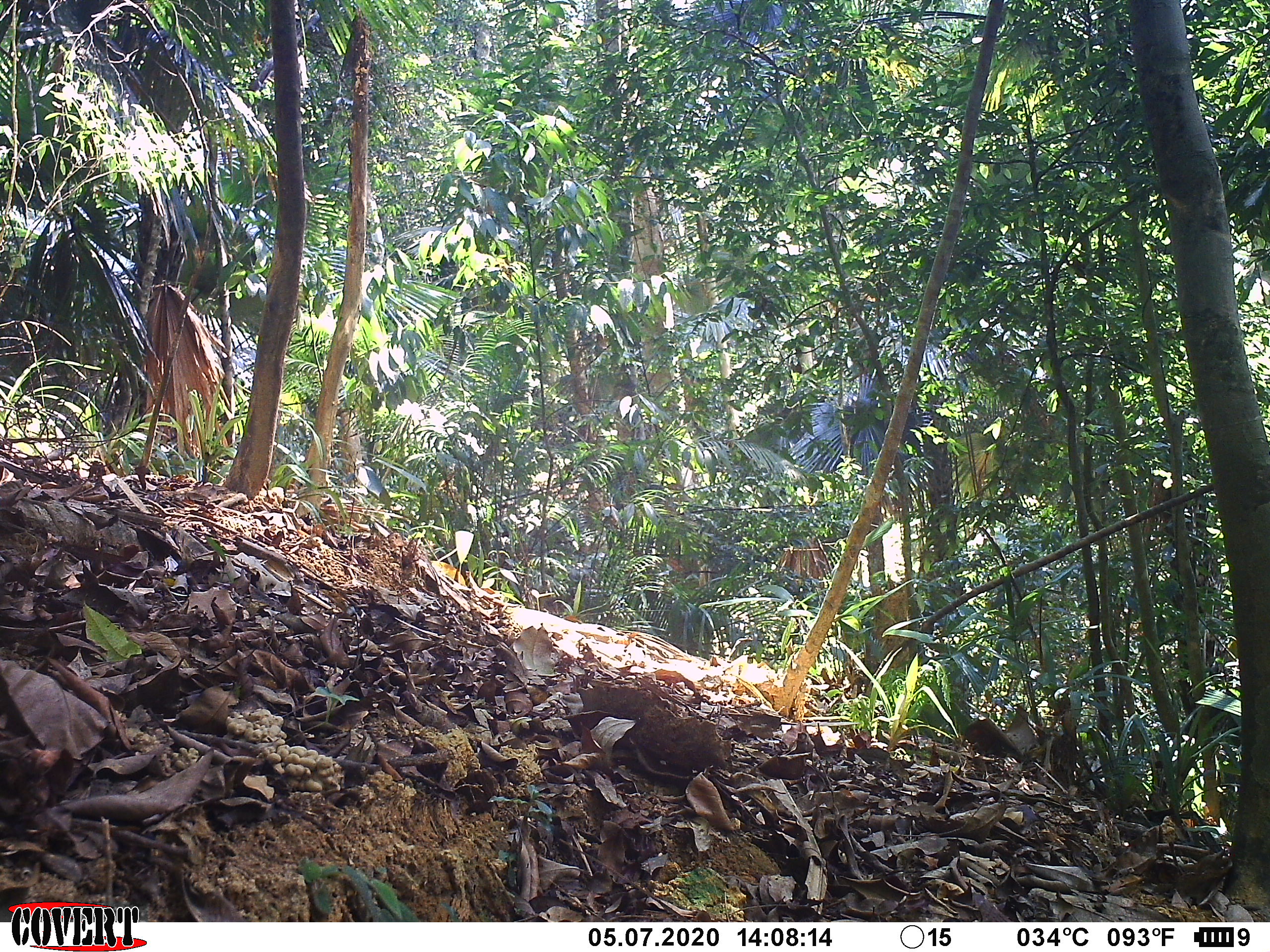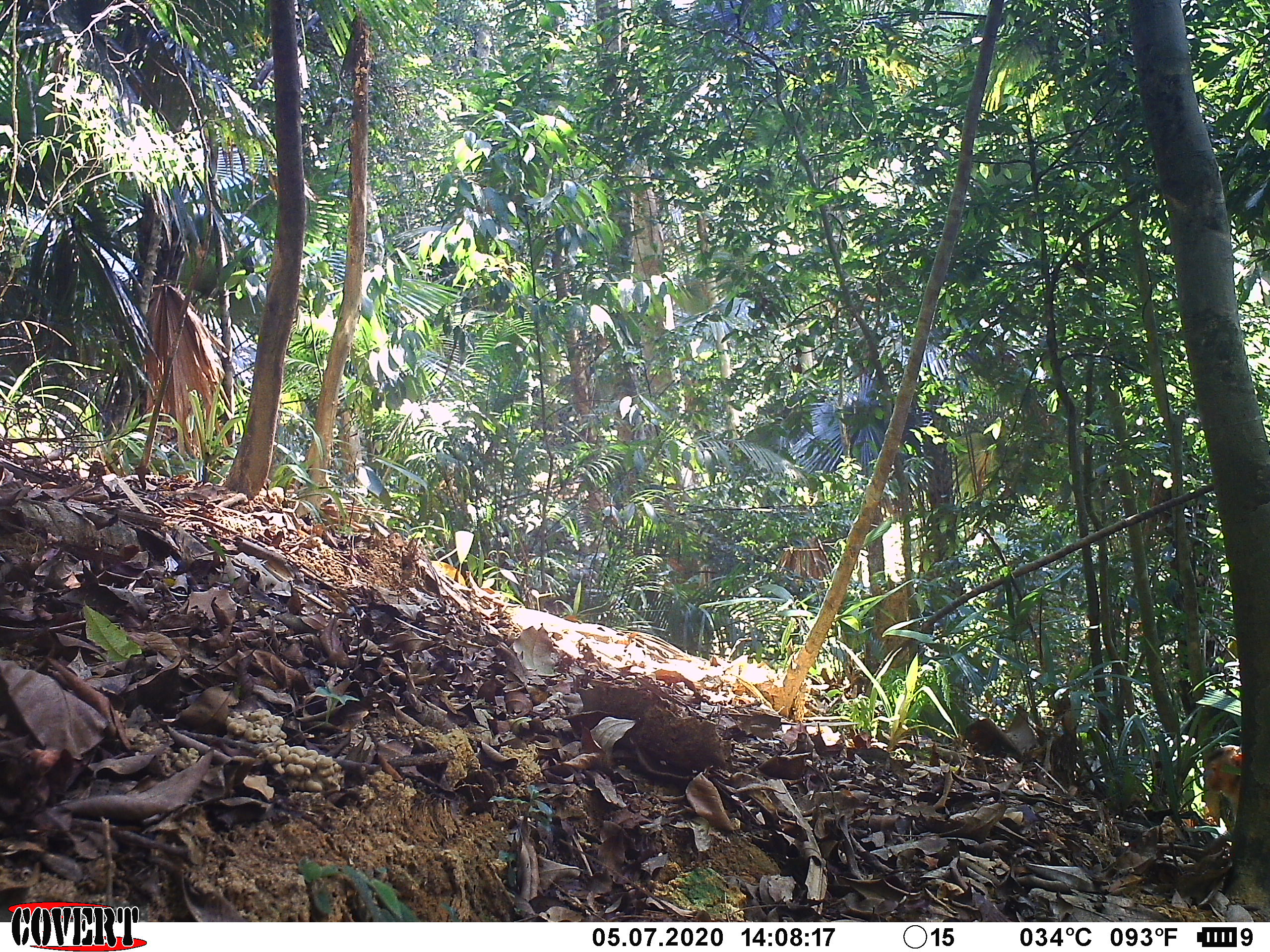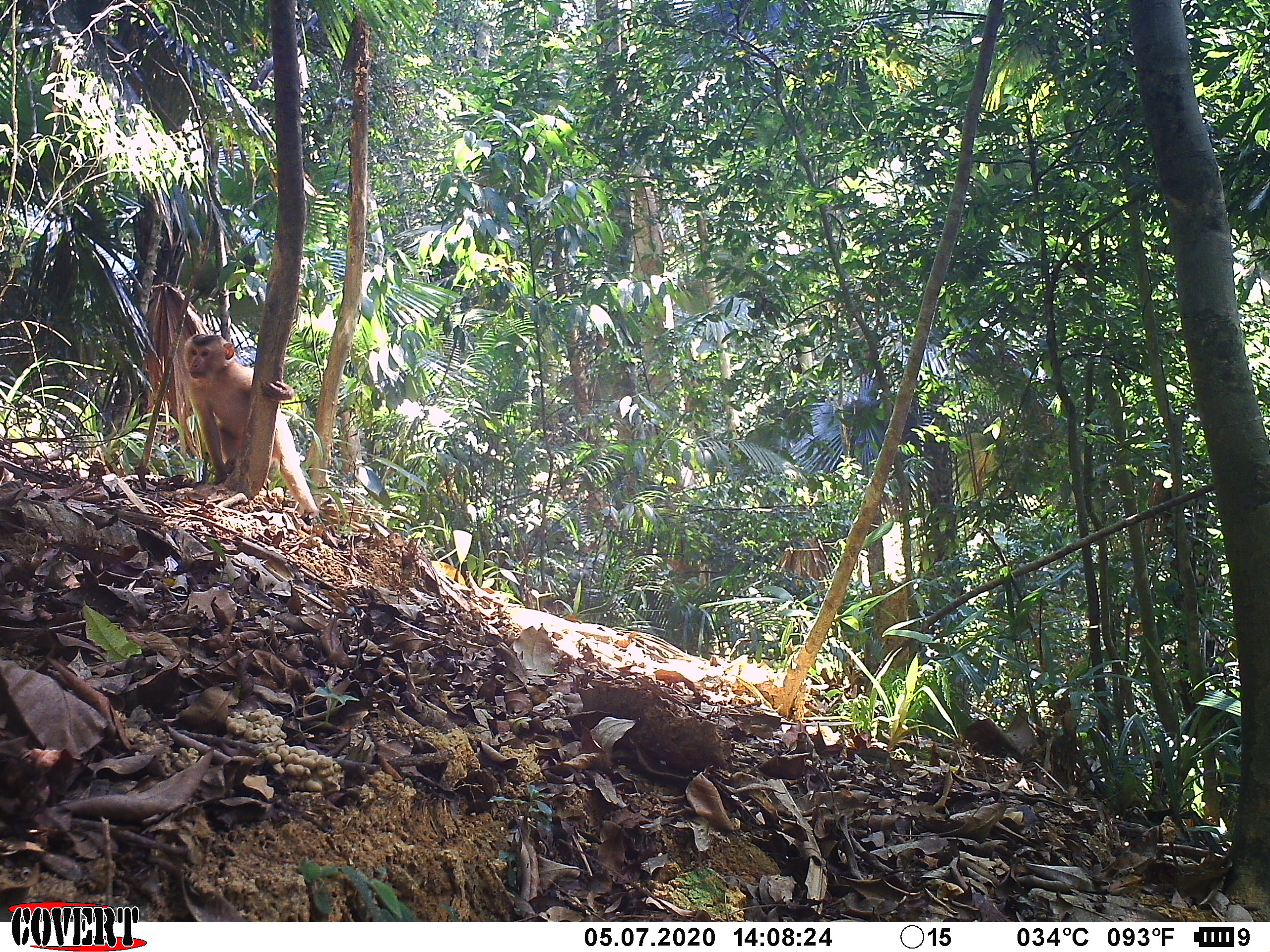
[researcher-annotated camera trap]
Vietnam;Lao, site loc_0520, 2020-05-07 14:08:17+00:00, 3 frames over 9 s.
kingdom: Animalia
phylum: Chordata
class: Mammalia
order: Primates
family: Cercopithecidae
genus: Macaca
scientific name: Macaca nemestrina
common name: pig-tailed macaque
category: pig tailed macaque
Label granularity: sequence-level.